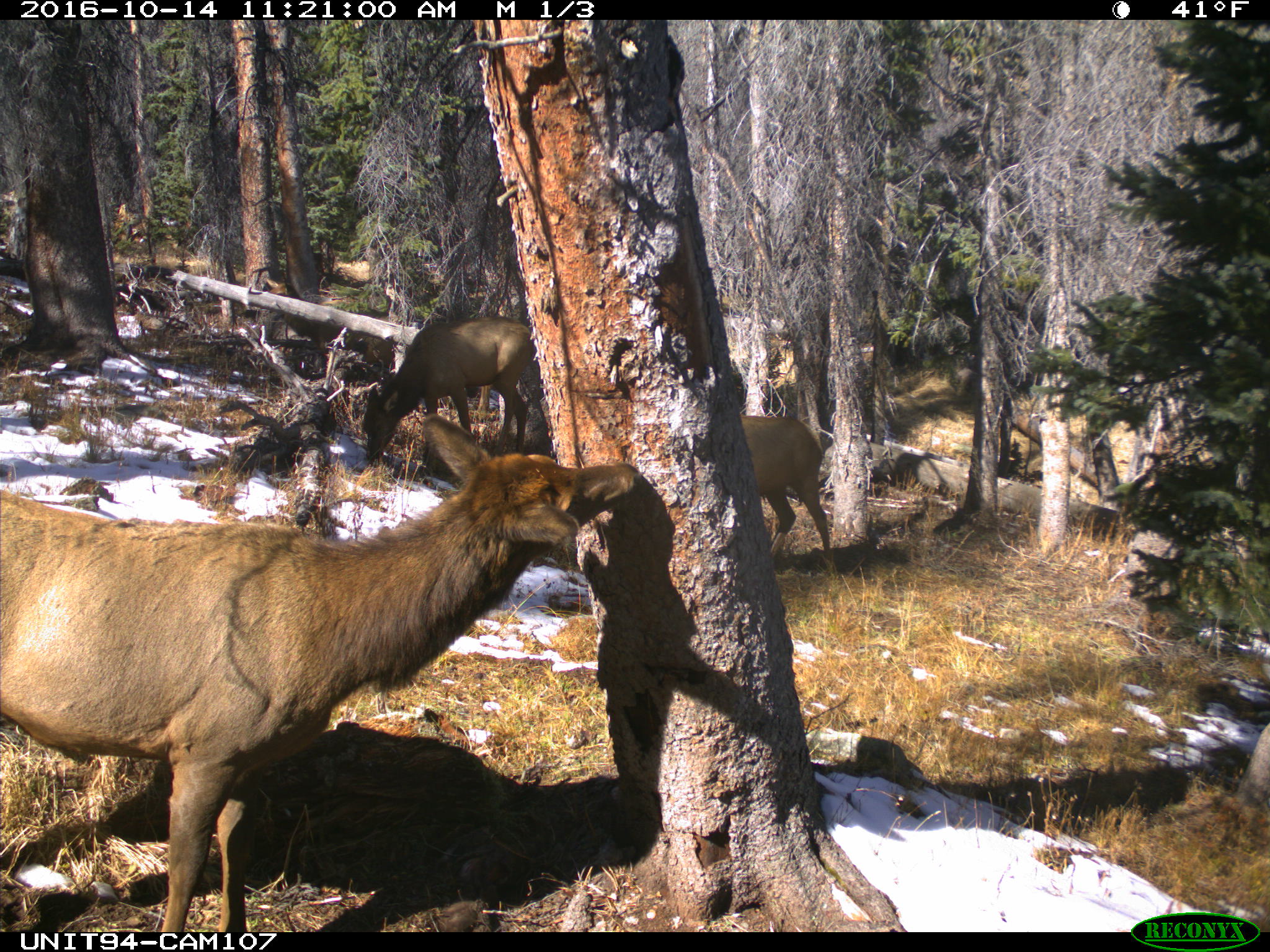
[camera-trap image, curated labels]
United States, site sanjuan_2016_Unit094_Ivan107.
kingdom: Animalia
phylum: Chordata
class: Mammalia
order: Artiodactyla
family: Cervidae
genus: Cervus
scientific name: Cervus elaphus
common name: red deer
Cervus elaphus (red deer).